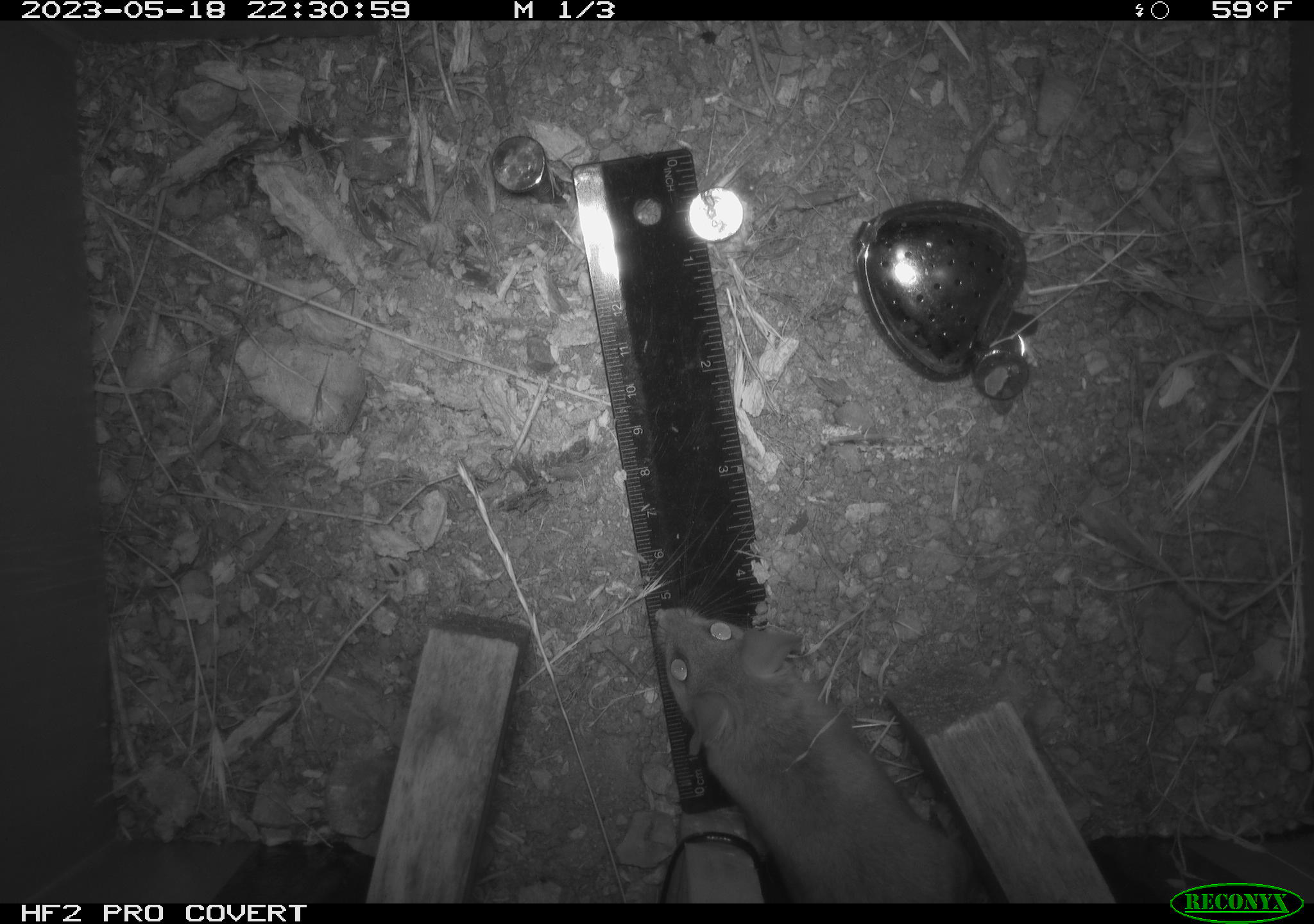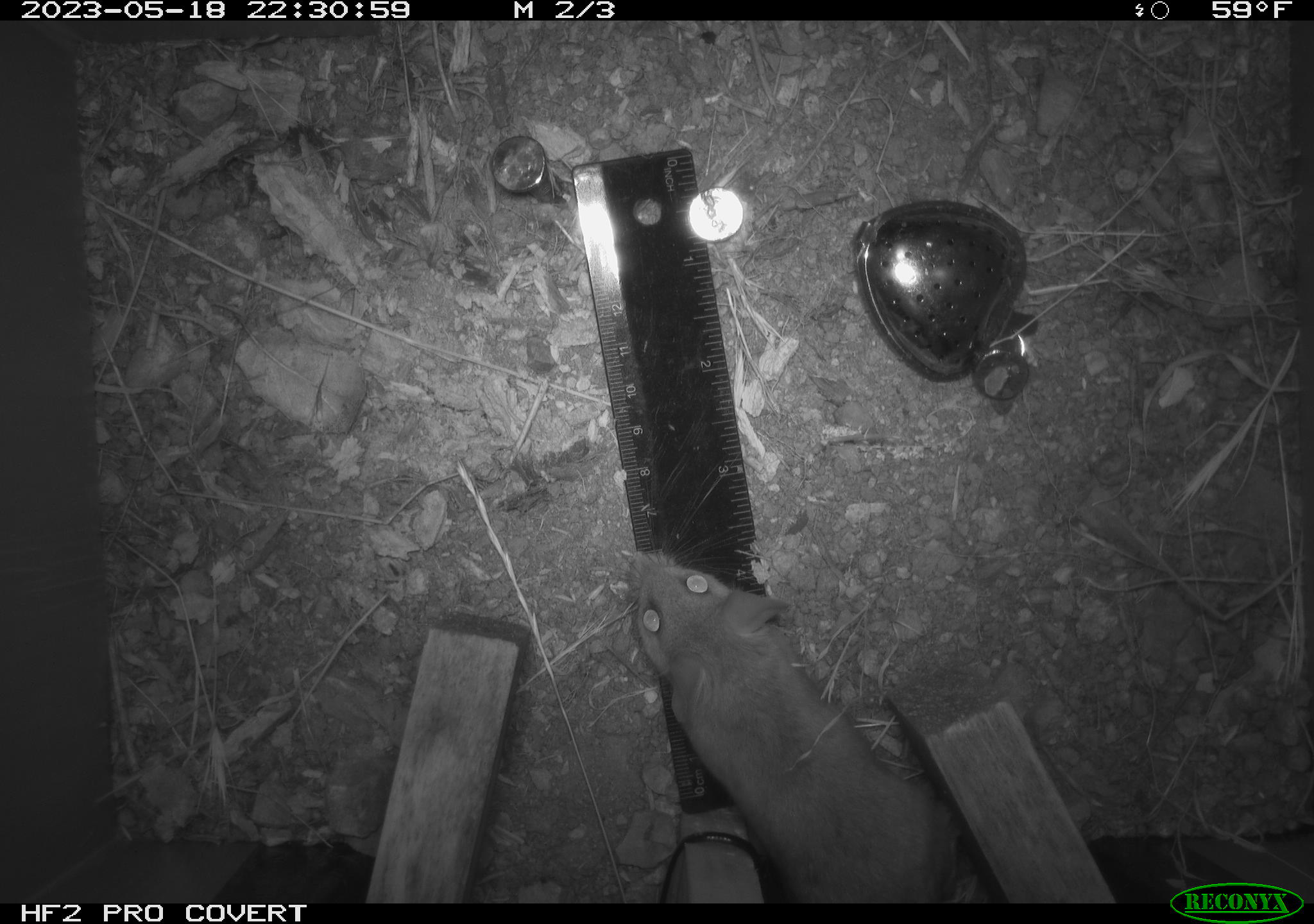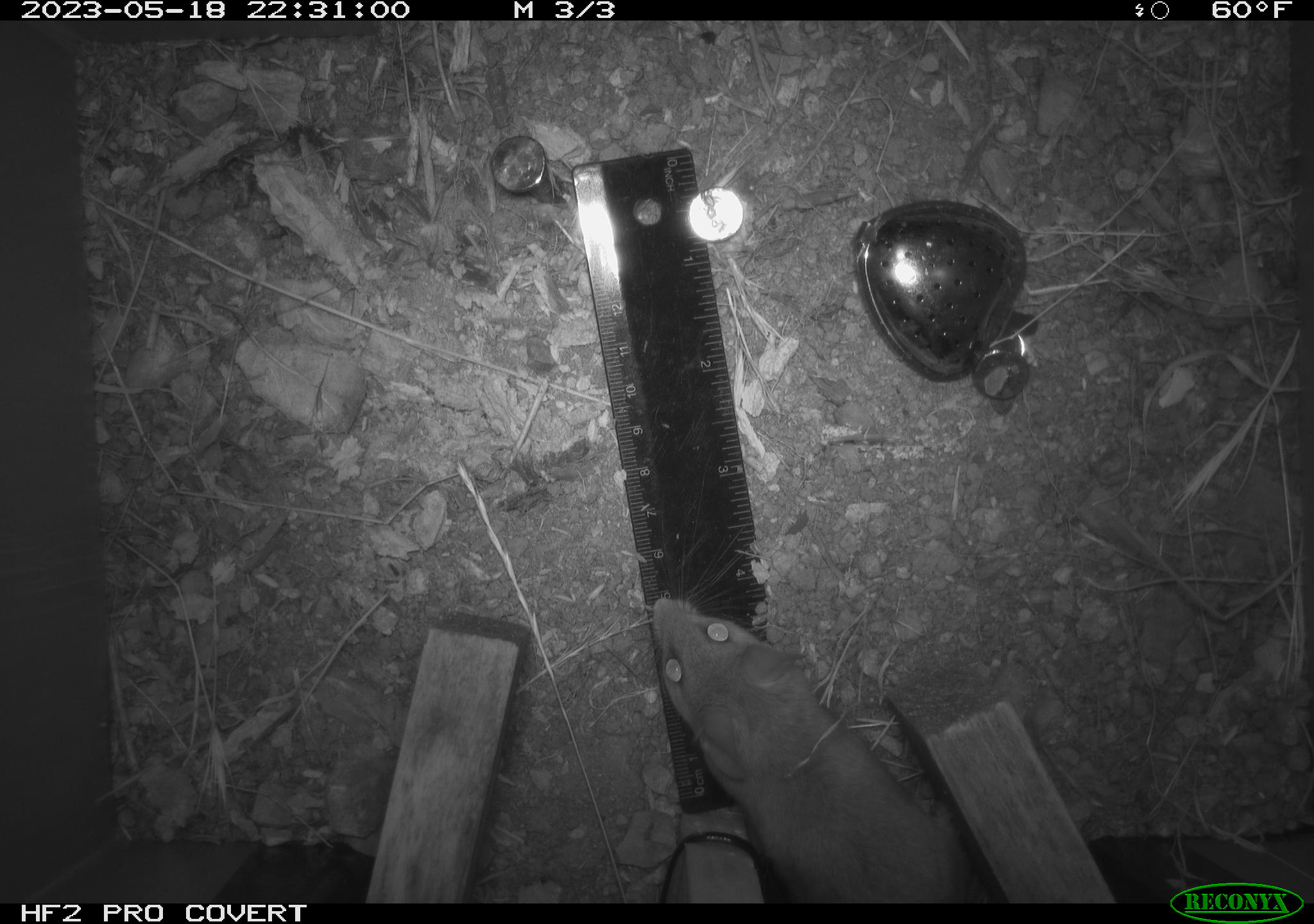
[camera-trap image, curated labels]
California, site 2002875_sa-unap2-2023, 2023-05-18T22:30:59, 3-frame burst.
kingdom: Animalia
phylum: Chordata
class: Mammalia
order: Rodentia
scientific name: Rodentia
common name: mouse species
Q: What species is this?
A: Mouse species (Rodentia).